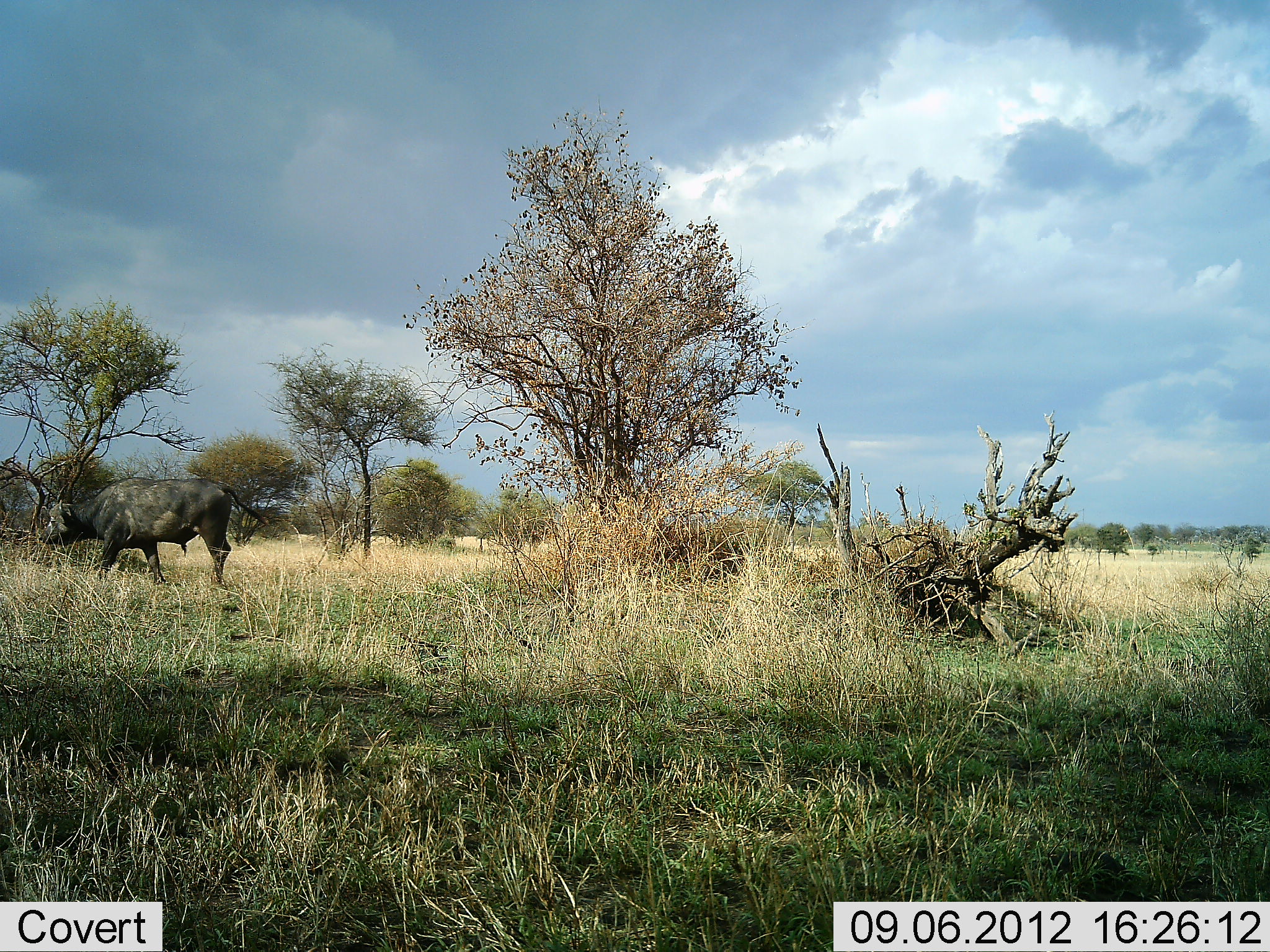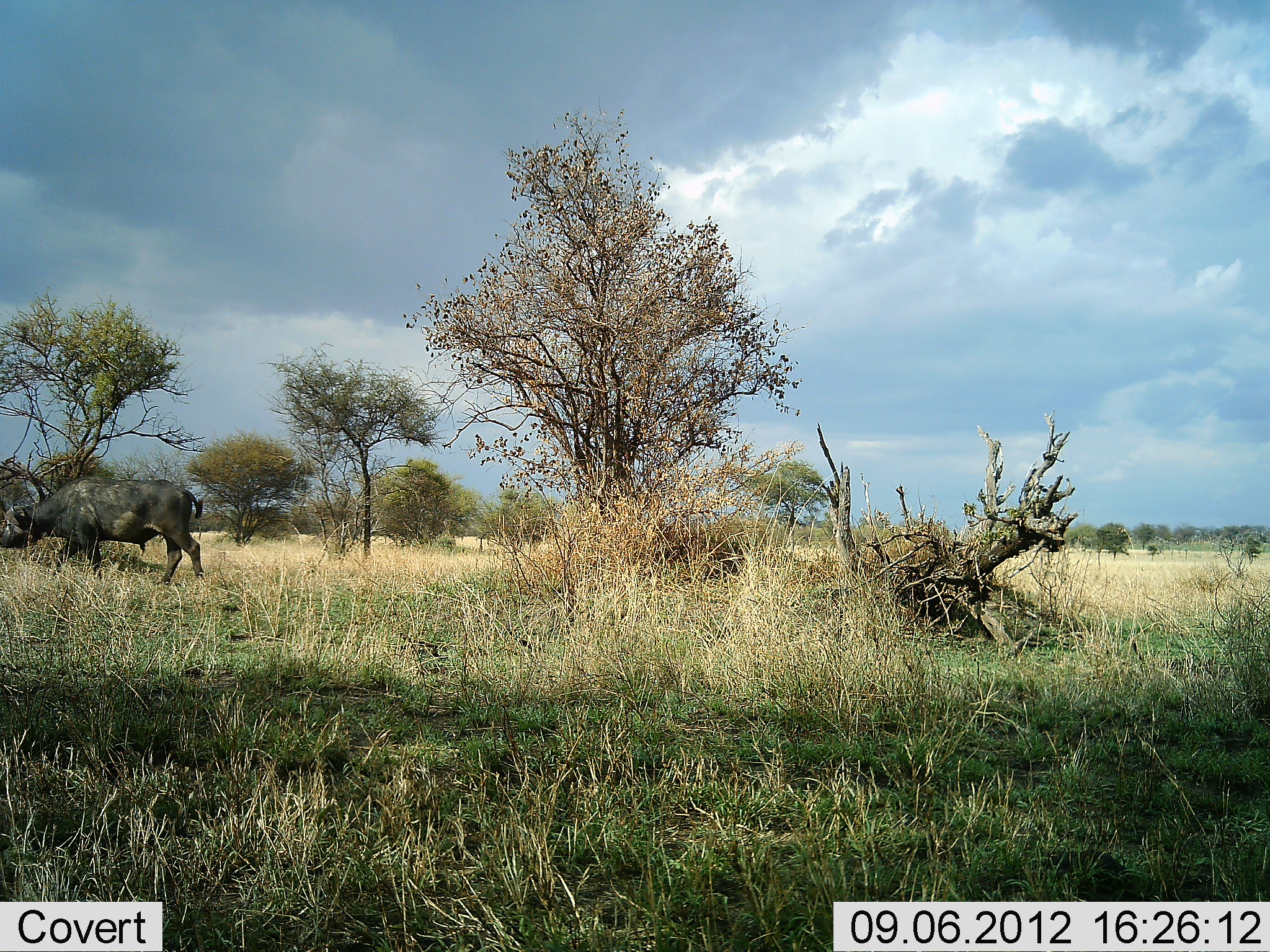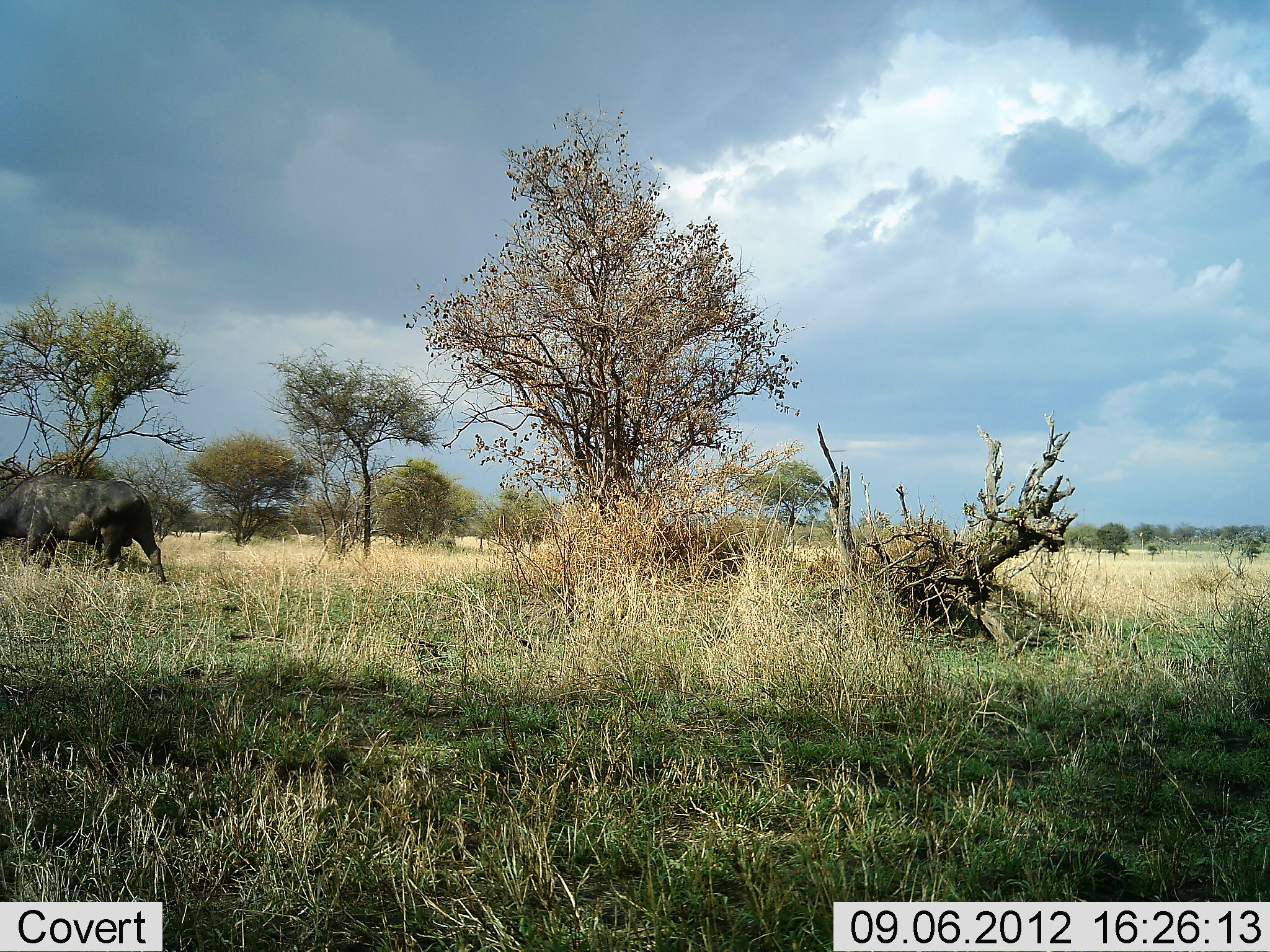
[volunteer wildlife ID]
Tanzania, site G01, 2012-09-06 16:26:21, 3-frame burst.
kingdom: Animalia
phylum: Chordata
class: Mammalia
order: Artiodactyla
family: Bovidae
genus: Syncerus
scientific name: Syncerus caffer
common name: cape buffalo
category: buffalo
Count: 1.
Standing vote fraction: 0%.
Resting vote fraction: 0%.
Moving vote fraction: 100%.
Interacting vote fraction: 0%.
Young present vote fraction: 10%.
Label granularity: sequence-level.